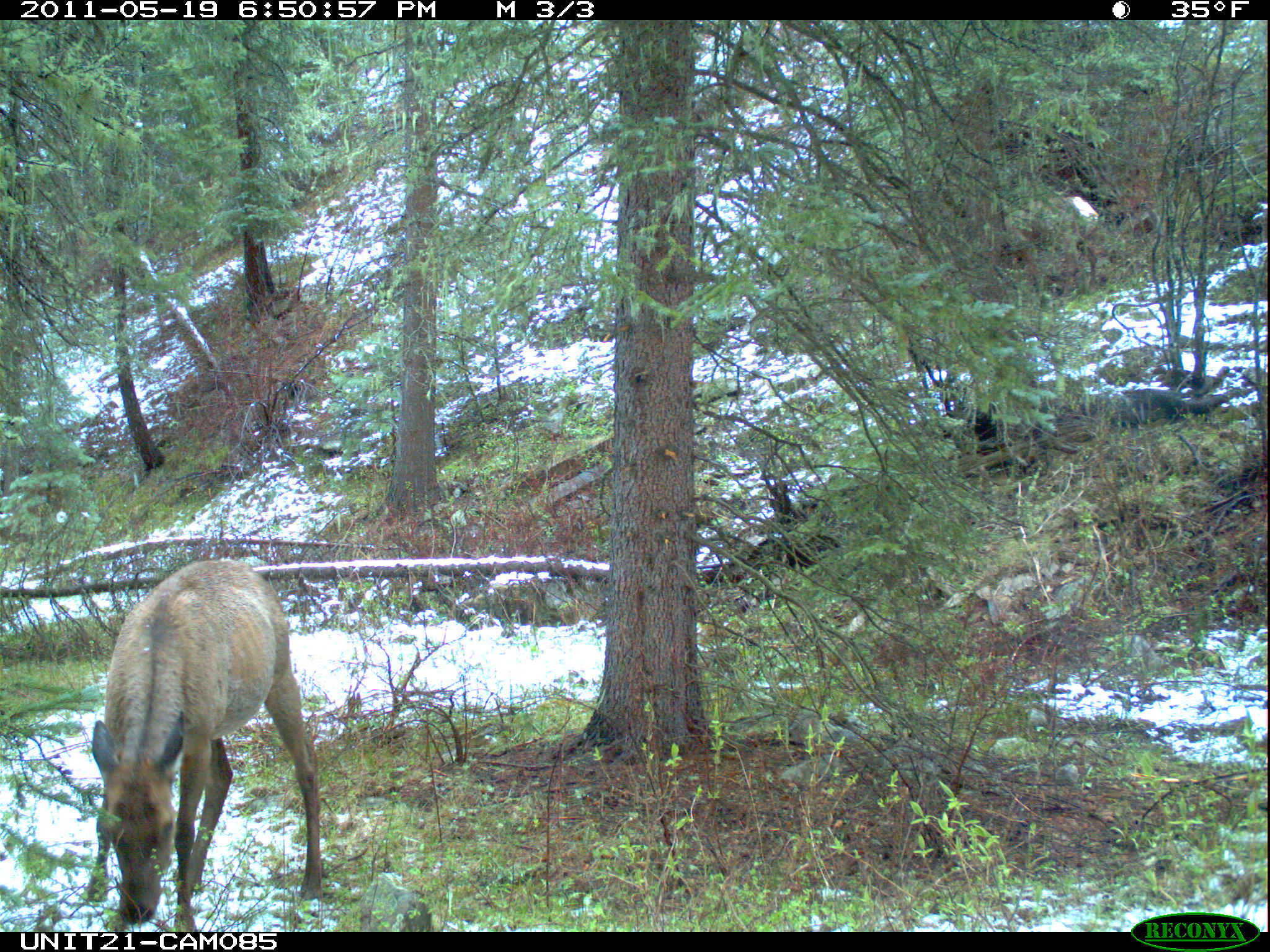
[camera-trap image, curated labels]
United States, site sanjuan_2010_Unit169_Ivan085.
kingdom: Animalia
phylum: Chordata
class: Mammalia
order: Artiodactyla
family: Cervidae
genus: Cervus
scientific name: Cervus elaphus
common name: red deer